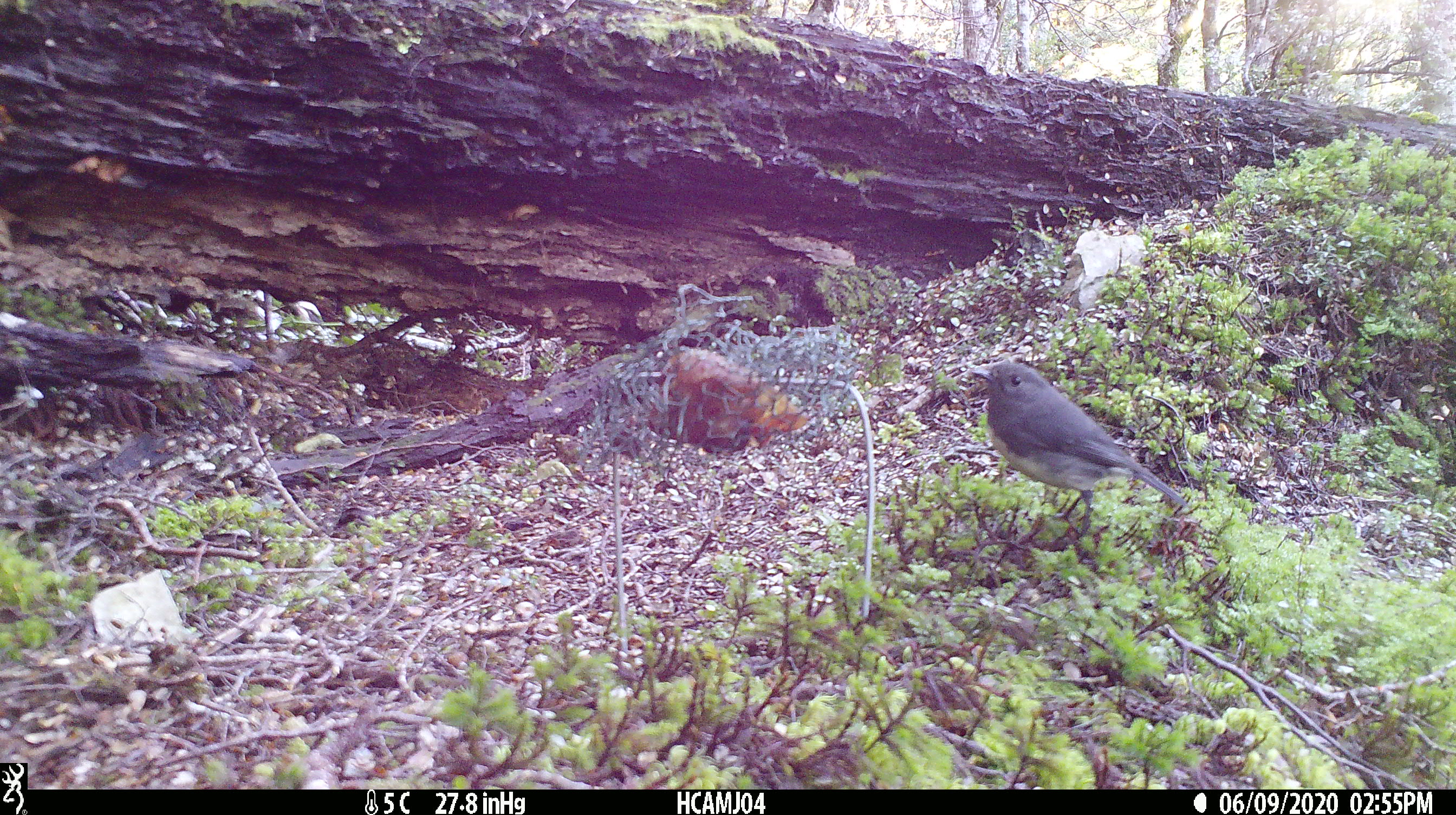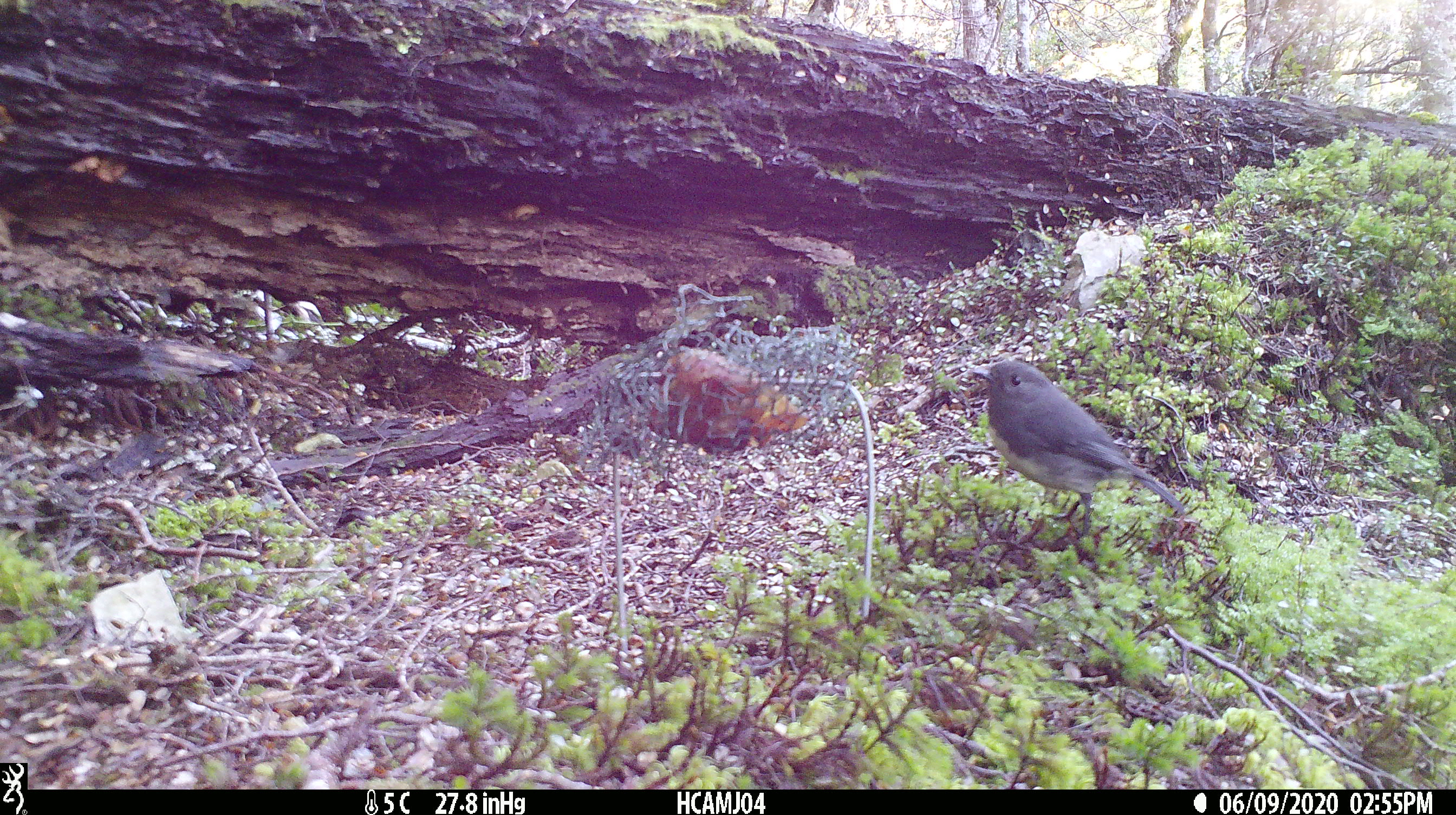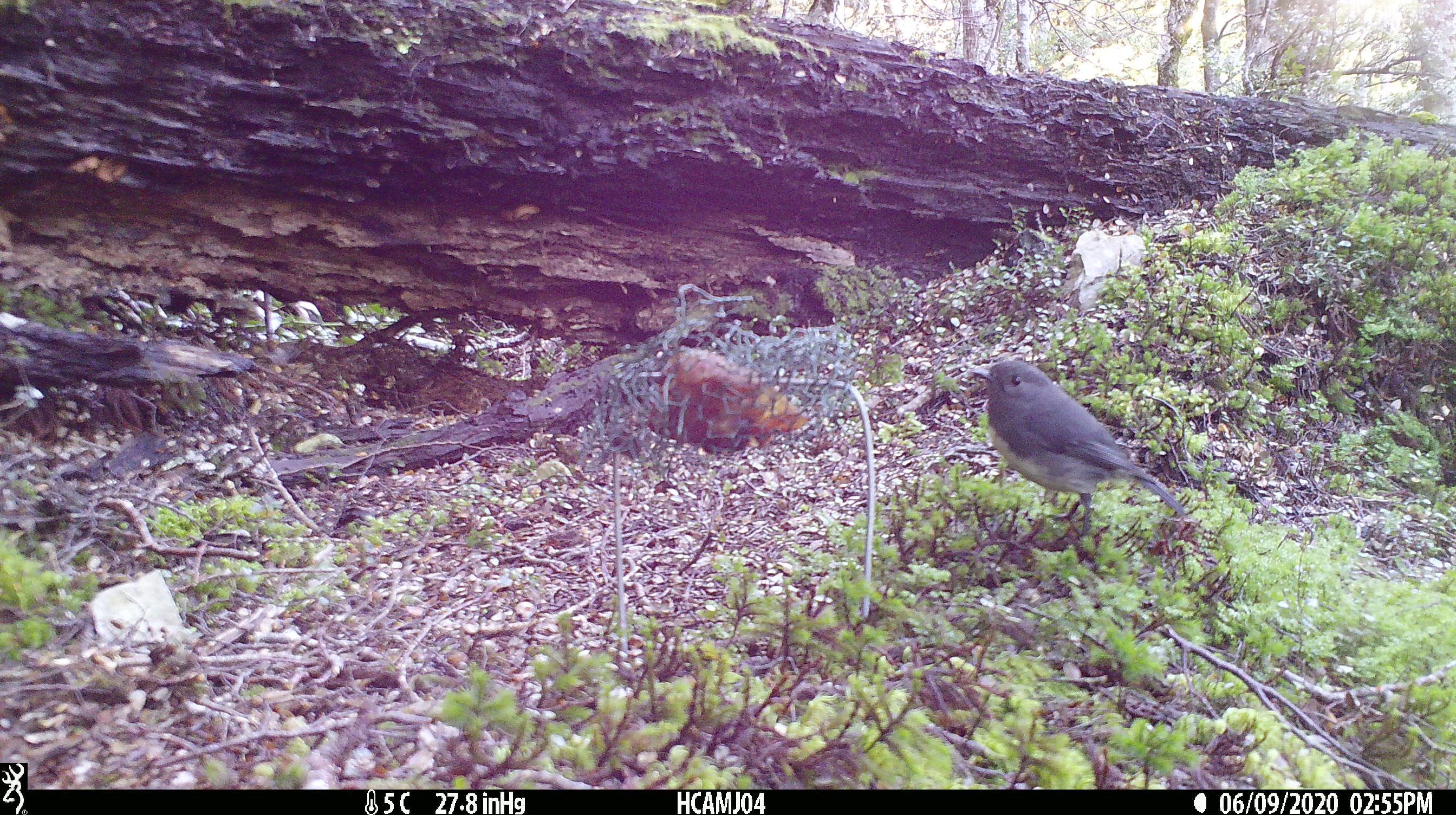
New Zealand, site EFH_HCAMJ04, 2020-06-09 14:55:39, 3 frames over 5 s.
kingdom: Animalia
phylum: Chordata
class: Aves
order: Passeriformes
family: Petroicidae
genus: Petroica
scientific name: Petroica australis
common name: new zealand robin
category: robin